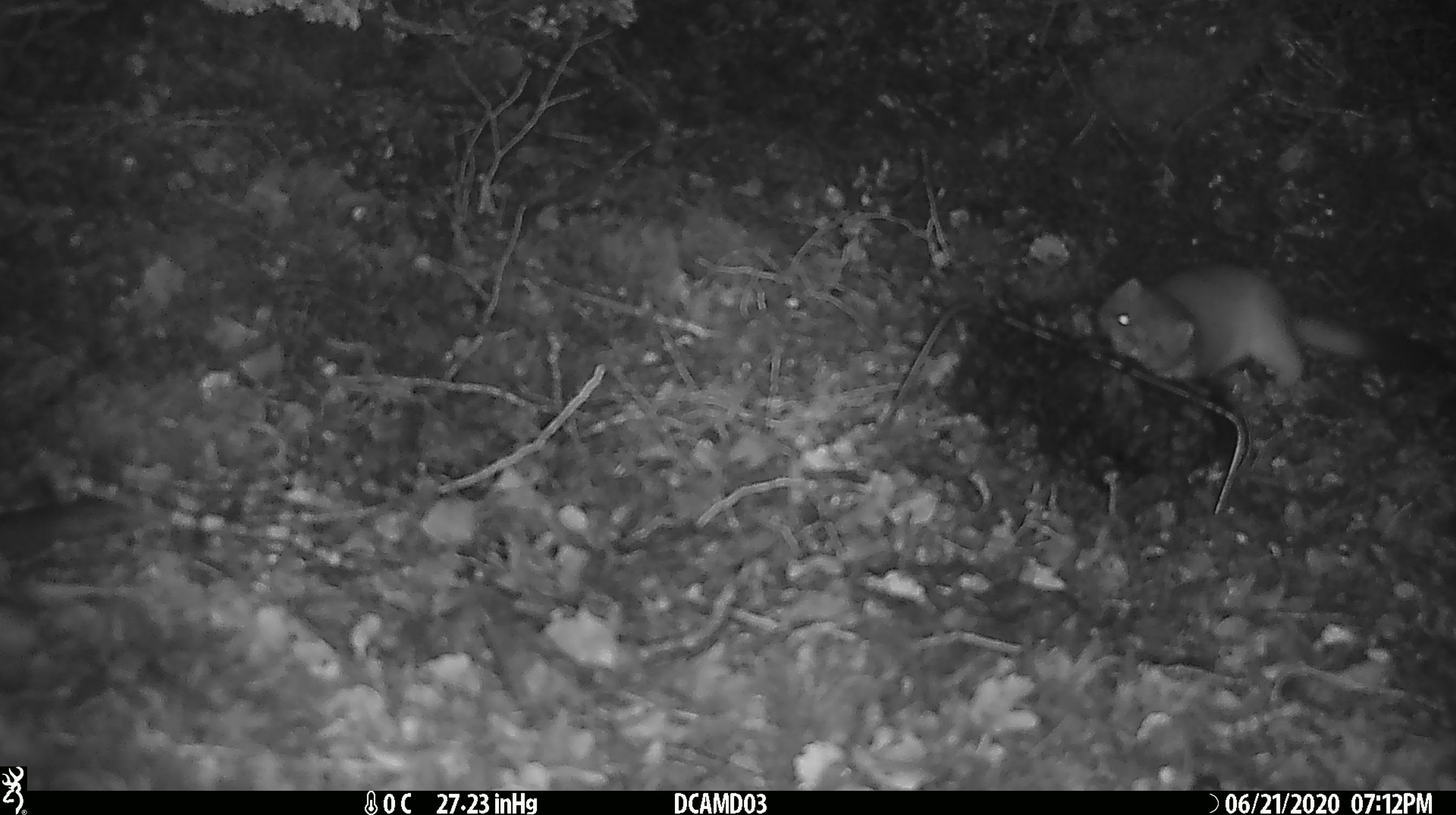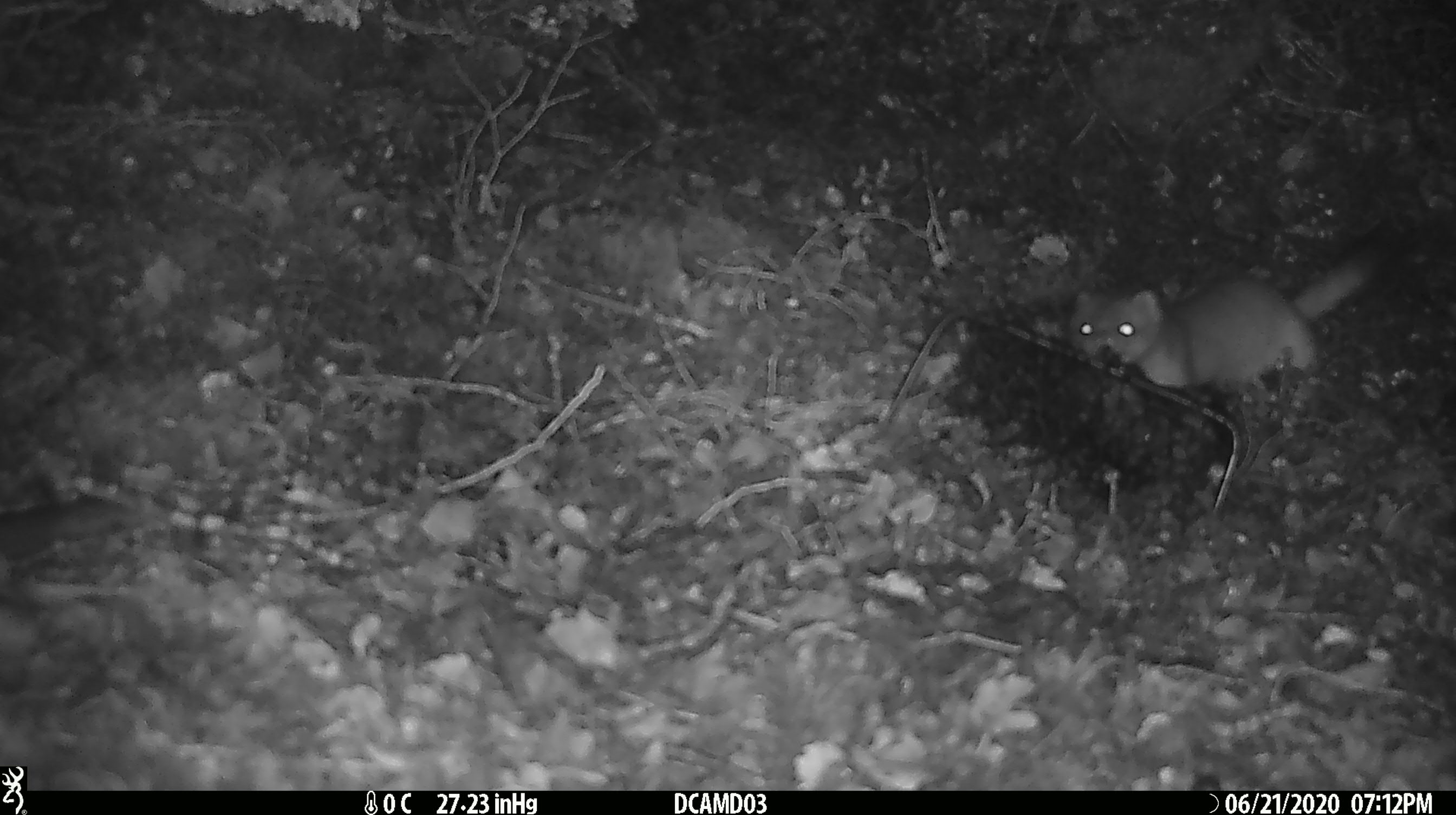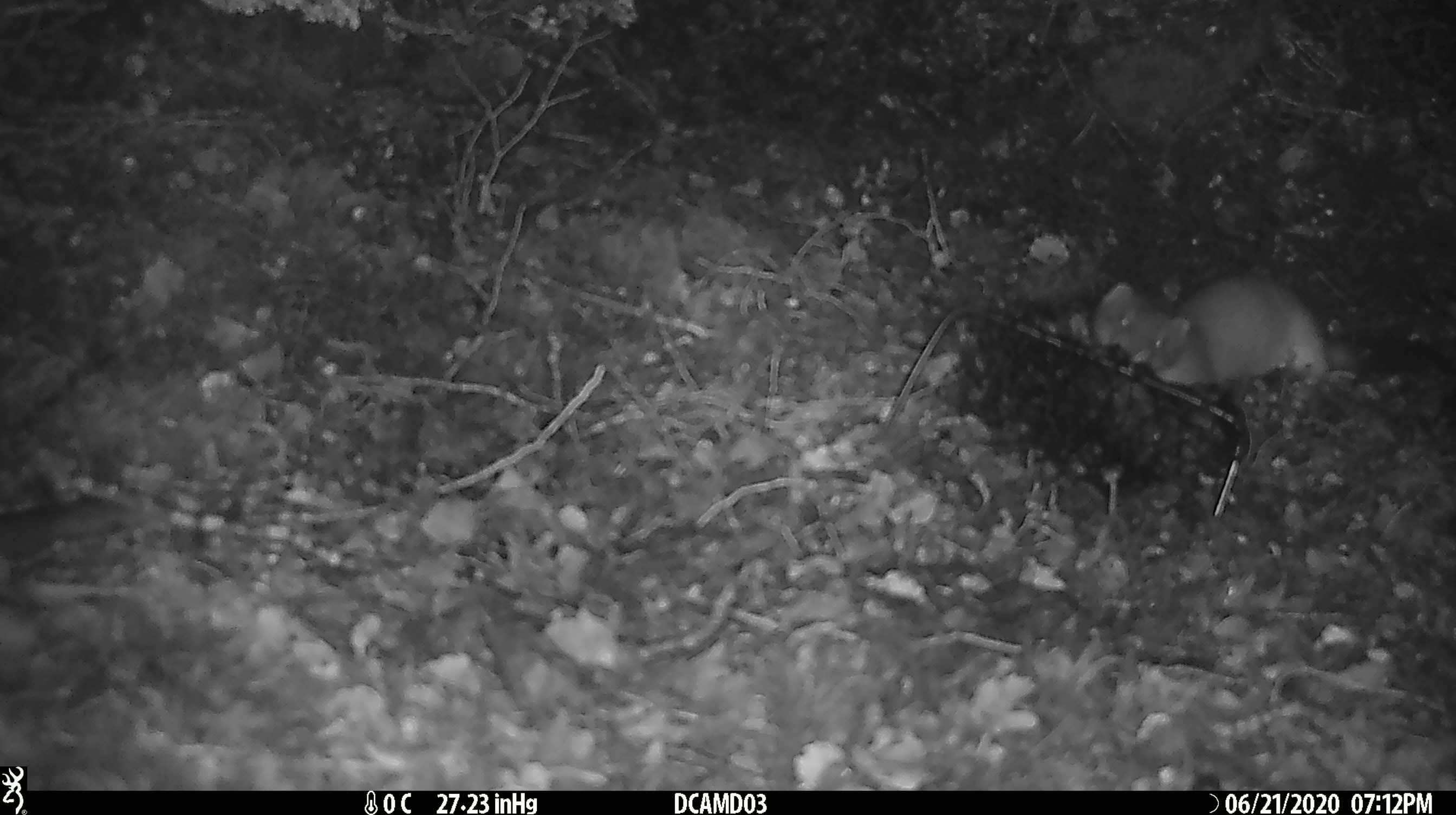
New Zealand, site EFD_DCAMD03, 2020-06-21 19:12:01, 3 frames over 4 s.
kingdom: Animalia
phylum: Chordata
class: Mammalia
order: Carnivora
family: Mustelidae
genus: Mustela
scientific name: Mustela erminea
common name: stoat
Stoat (Mustela erminea).